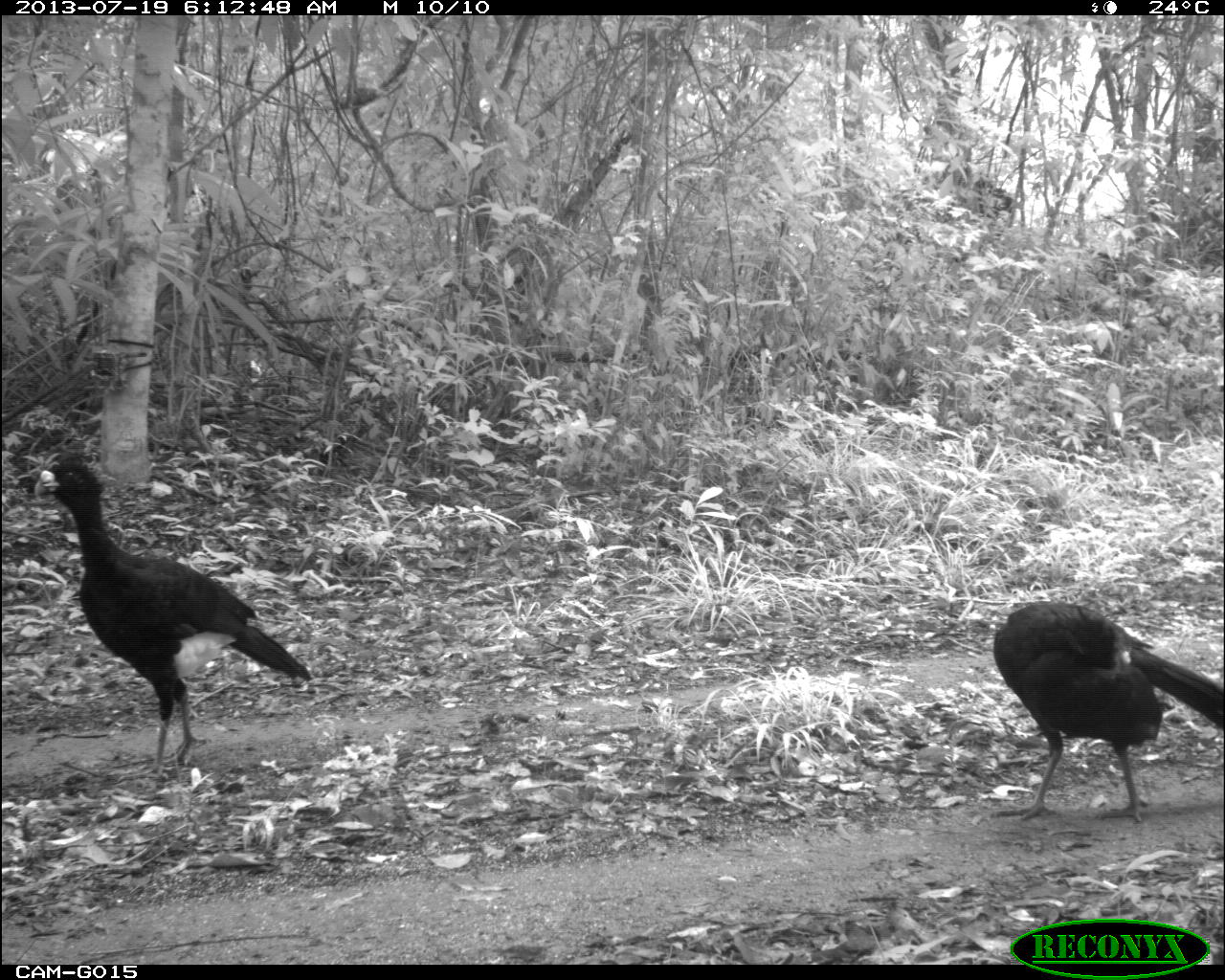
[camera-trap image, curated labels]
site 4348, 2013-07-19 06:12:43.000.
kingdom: Animalia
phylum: Chordata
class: Aves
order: Galliformes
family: Cracidae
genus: Crax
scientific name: Crax rubra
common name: great curassow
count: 2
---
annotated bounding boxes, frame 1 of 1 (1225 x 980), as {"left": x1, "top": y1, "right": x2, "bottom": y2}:
crax rubra: {"left": 37, "top": 457, "right": 312, "bottom": 779}; {"left": 991, "top": 599, "right": 1223, "bottom": 823}